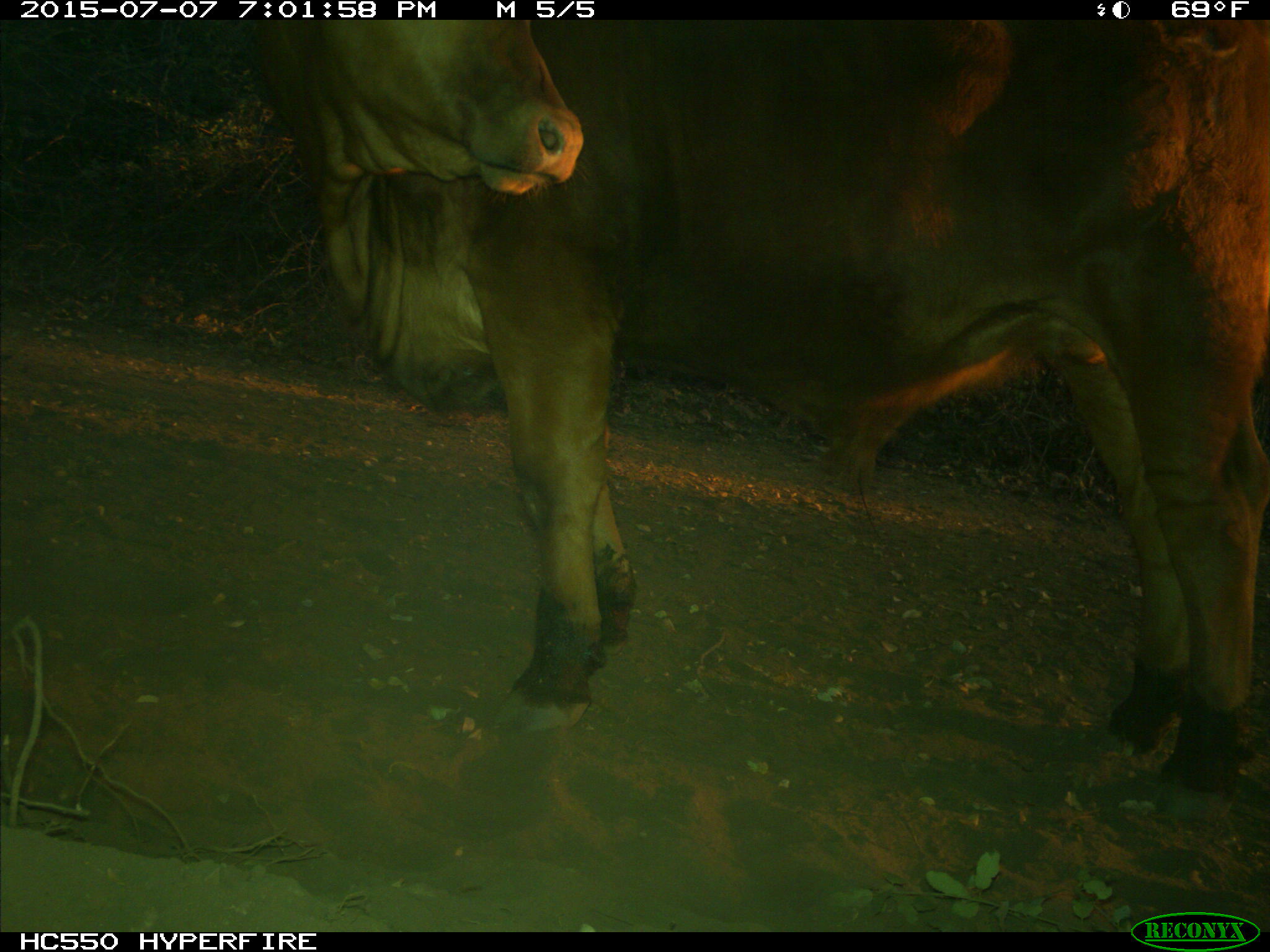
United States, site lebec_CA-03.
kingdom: Animalia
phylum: Chordata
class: Mammalia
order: Artiodactyla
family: Bovidae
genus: Bos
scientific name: Bos taurus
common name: domestic cow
Bos taurus (domestic cow).